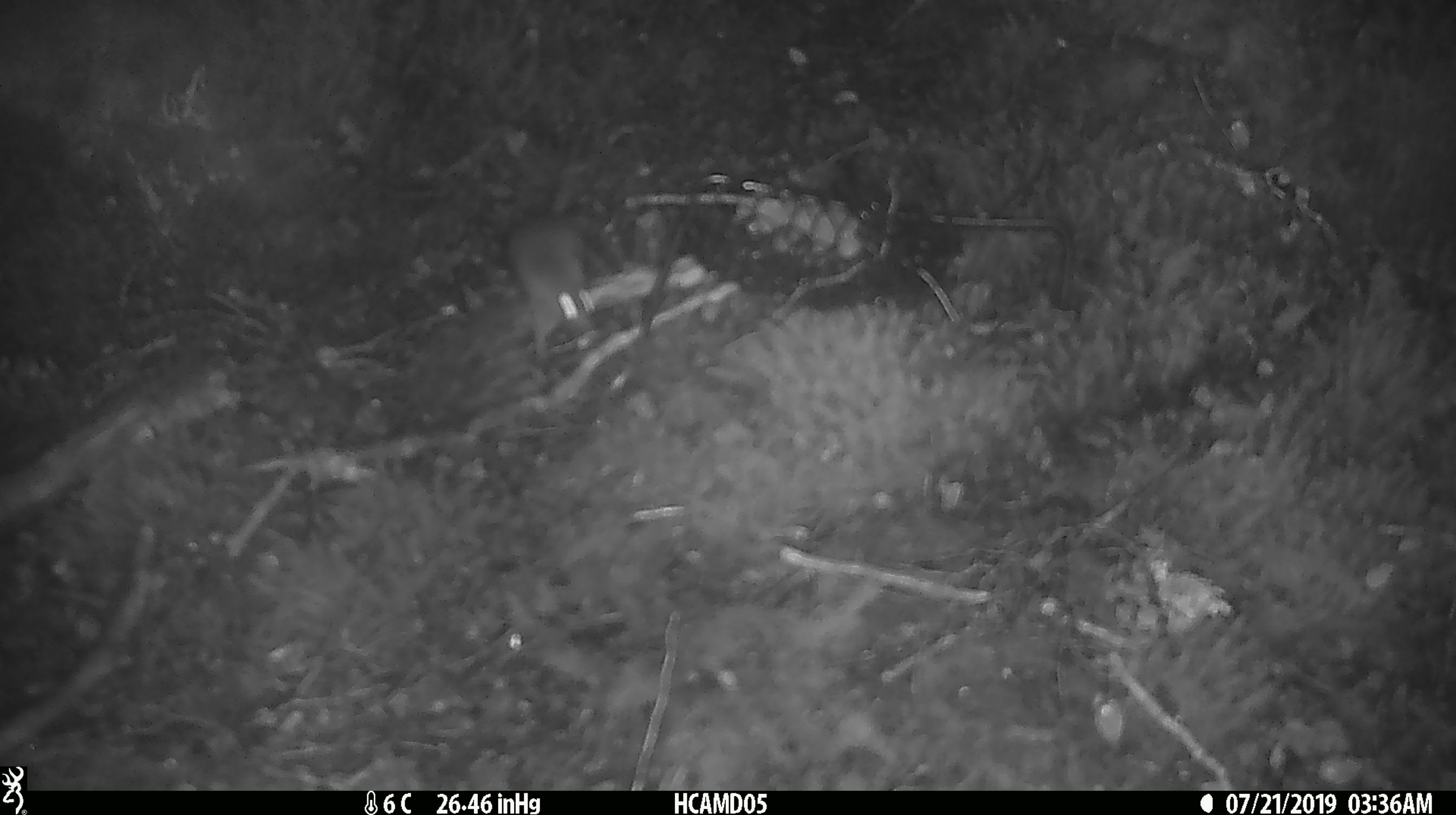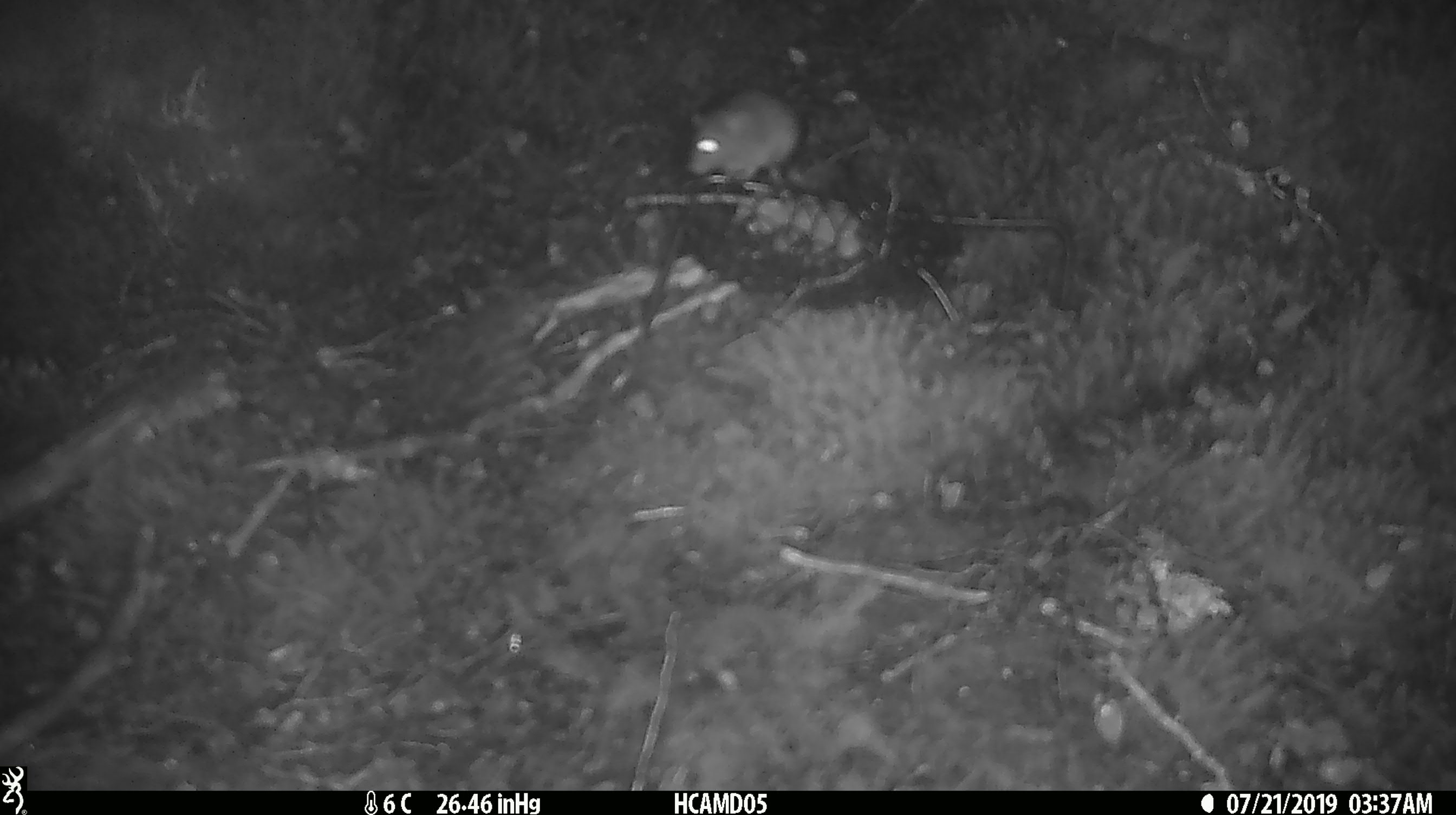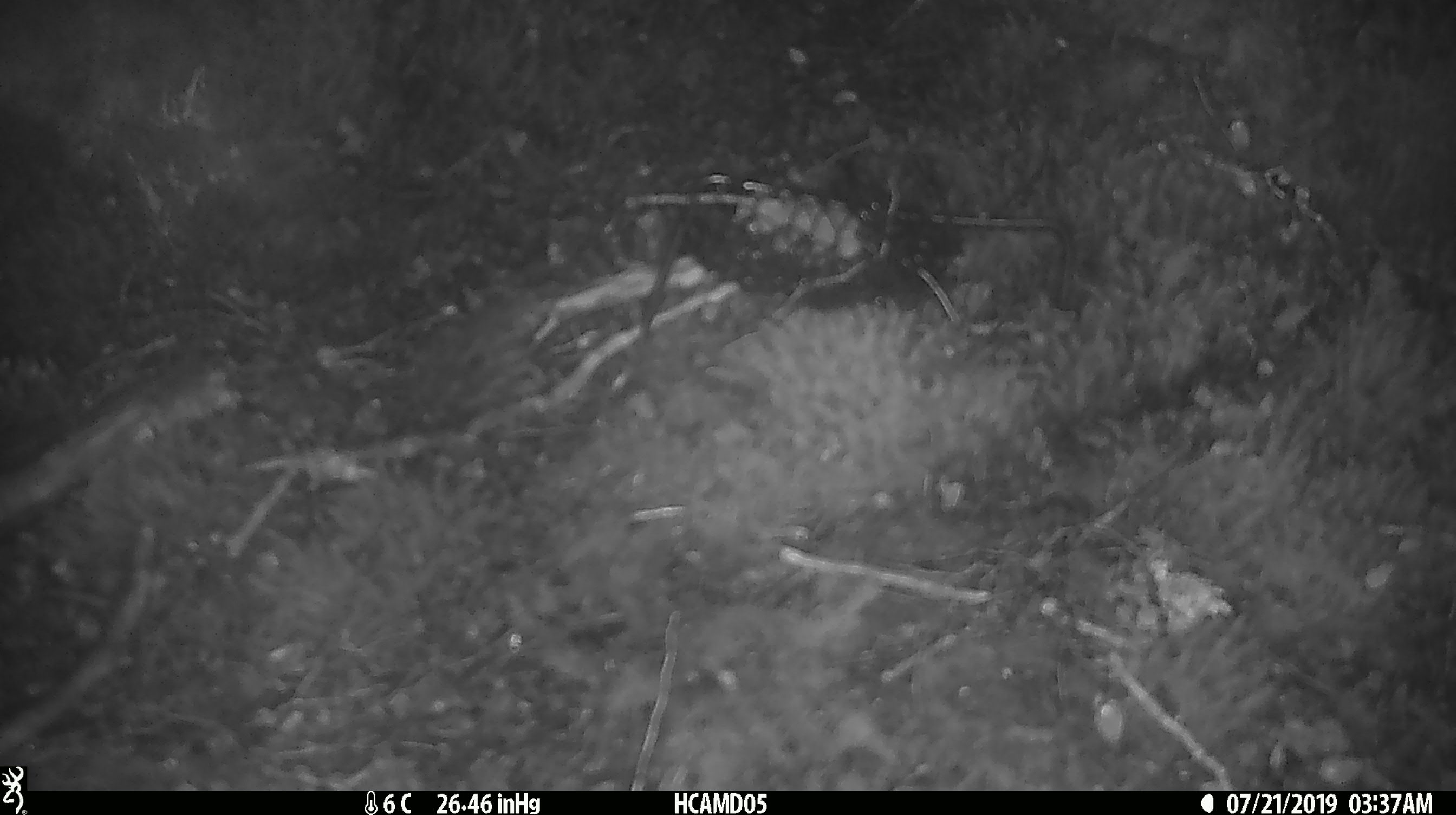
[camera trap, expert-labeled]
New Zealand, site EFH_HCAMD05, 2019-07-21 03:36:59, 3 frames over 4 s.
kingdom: Animalia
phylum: Chordata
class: Mammalia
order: Rodentia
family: Muridae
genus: Mus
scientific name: Mus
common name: mouse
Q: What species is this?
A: Mouse (Mus).